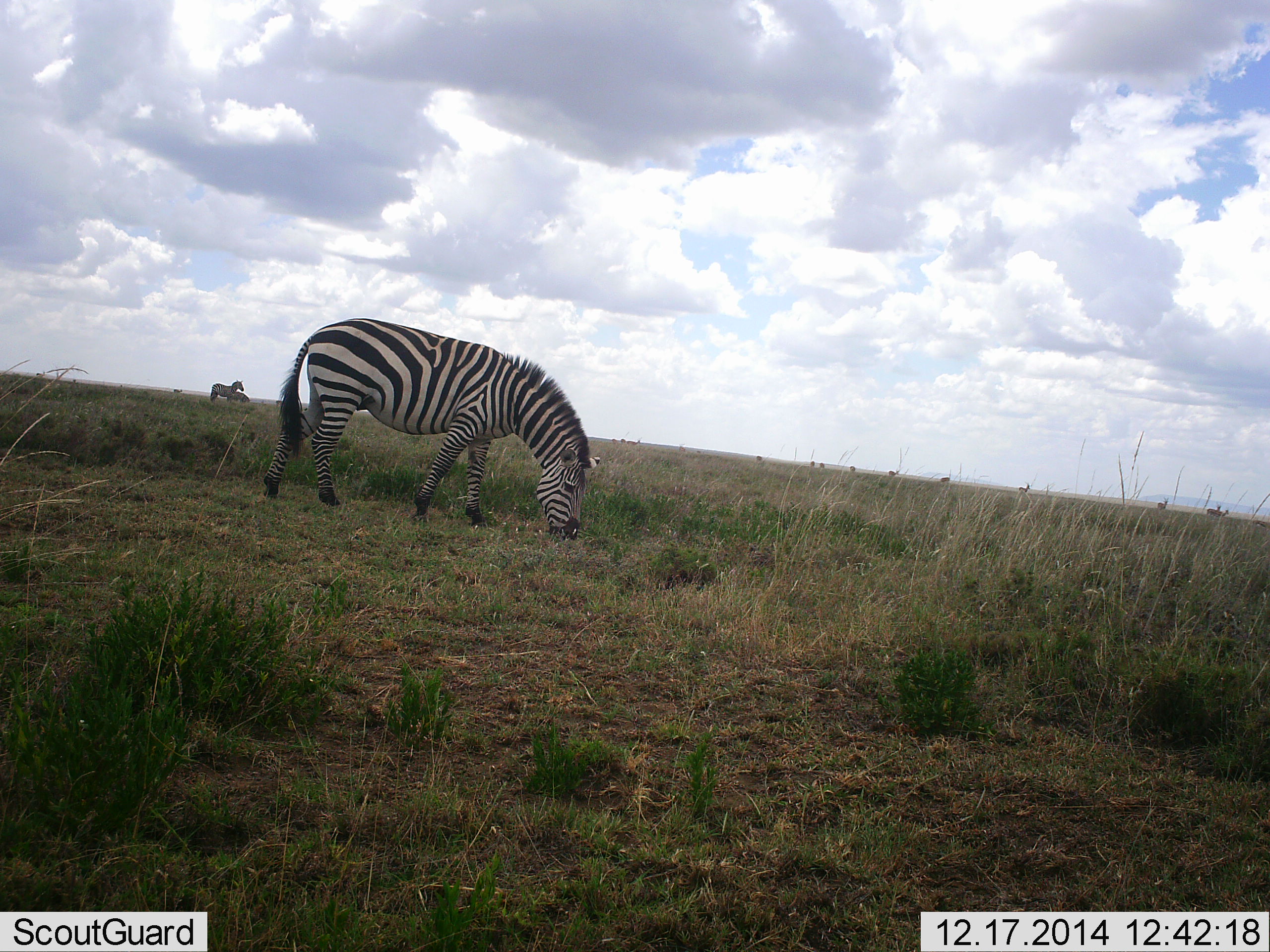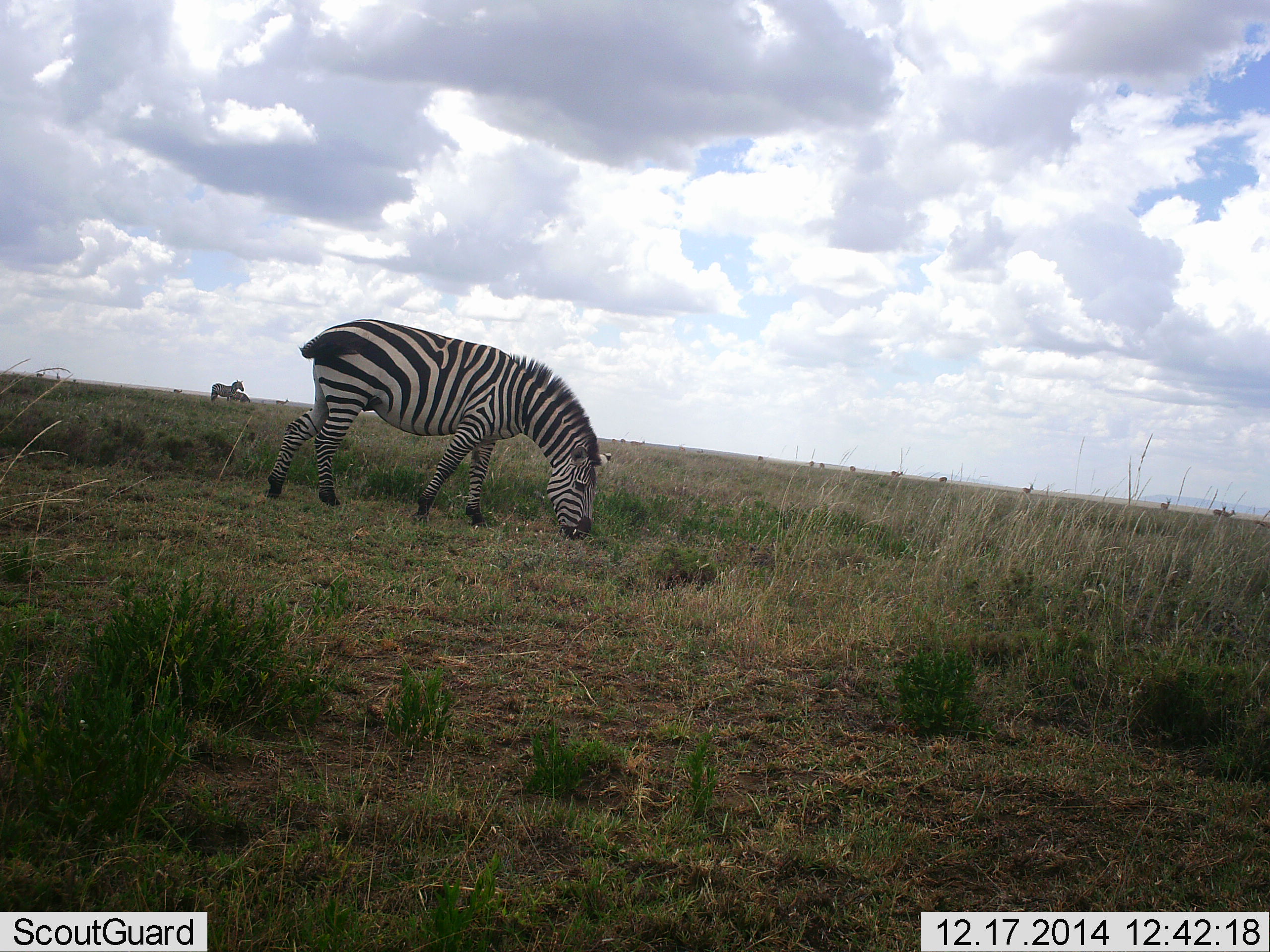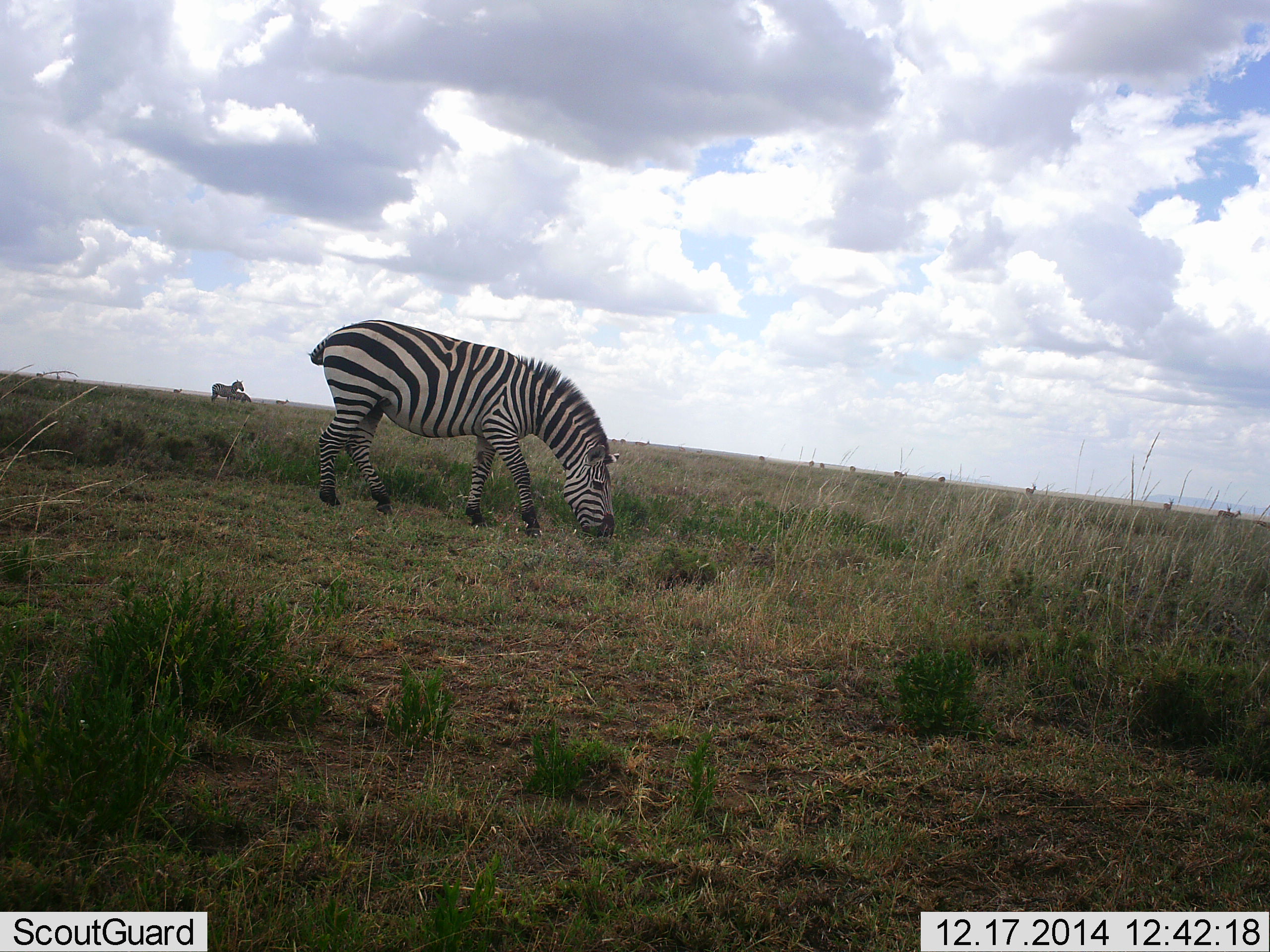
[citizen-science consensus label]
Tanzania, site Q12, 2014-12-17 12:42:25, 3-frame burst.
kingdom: Animalia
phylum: Chordata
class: Mammalia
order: Perissodactyla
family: Equidae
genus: Equus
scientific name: Equus quagga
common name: plains zebra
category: zebra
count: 3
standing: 30%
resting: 0%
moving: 0%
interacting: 0%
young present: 0%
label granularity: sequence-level